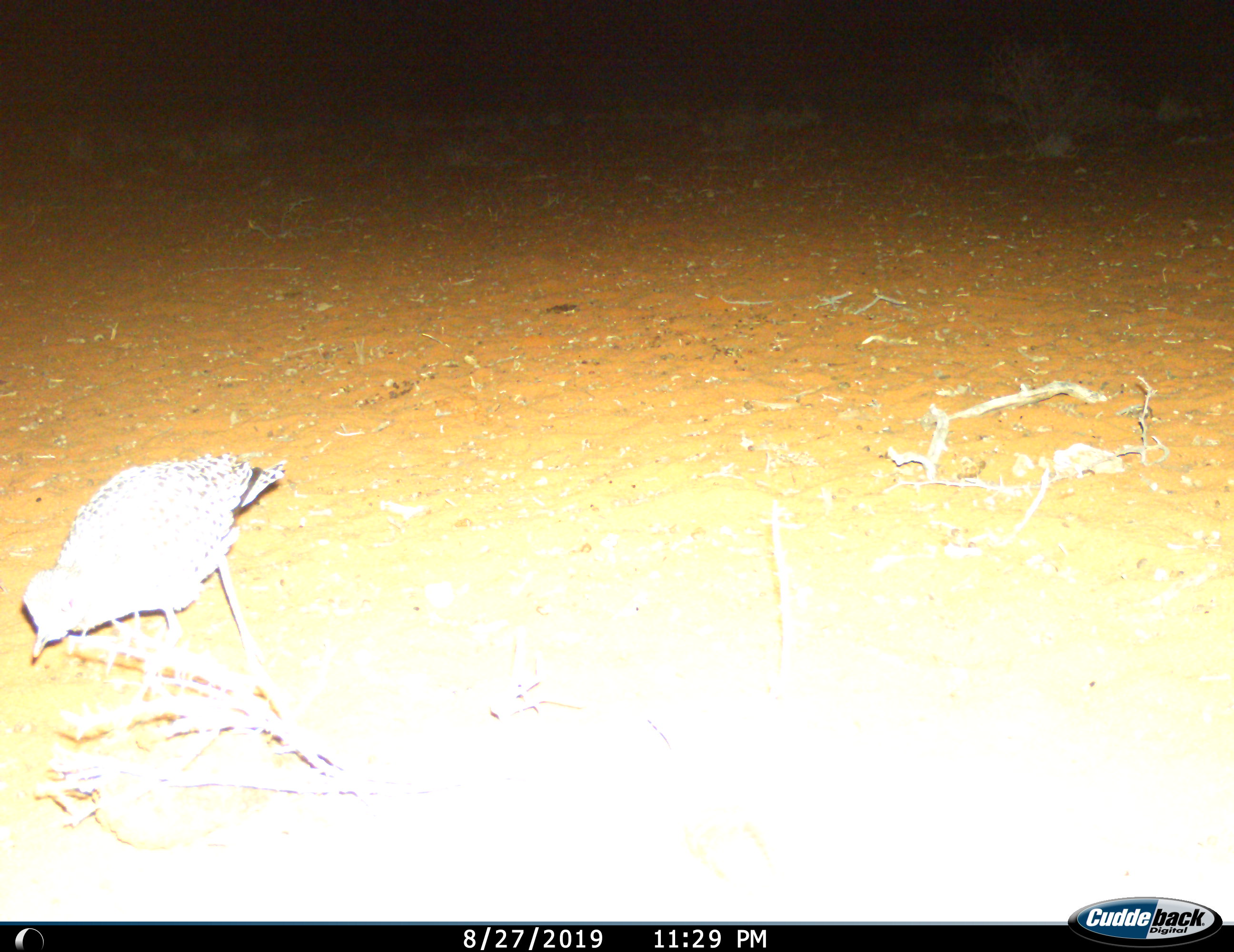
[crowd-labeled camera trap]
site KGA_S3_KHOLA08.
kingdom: Animalia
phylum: Chordata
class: Aves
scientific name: Aves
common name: bird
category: birdother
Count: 1.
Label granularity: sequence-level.